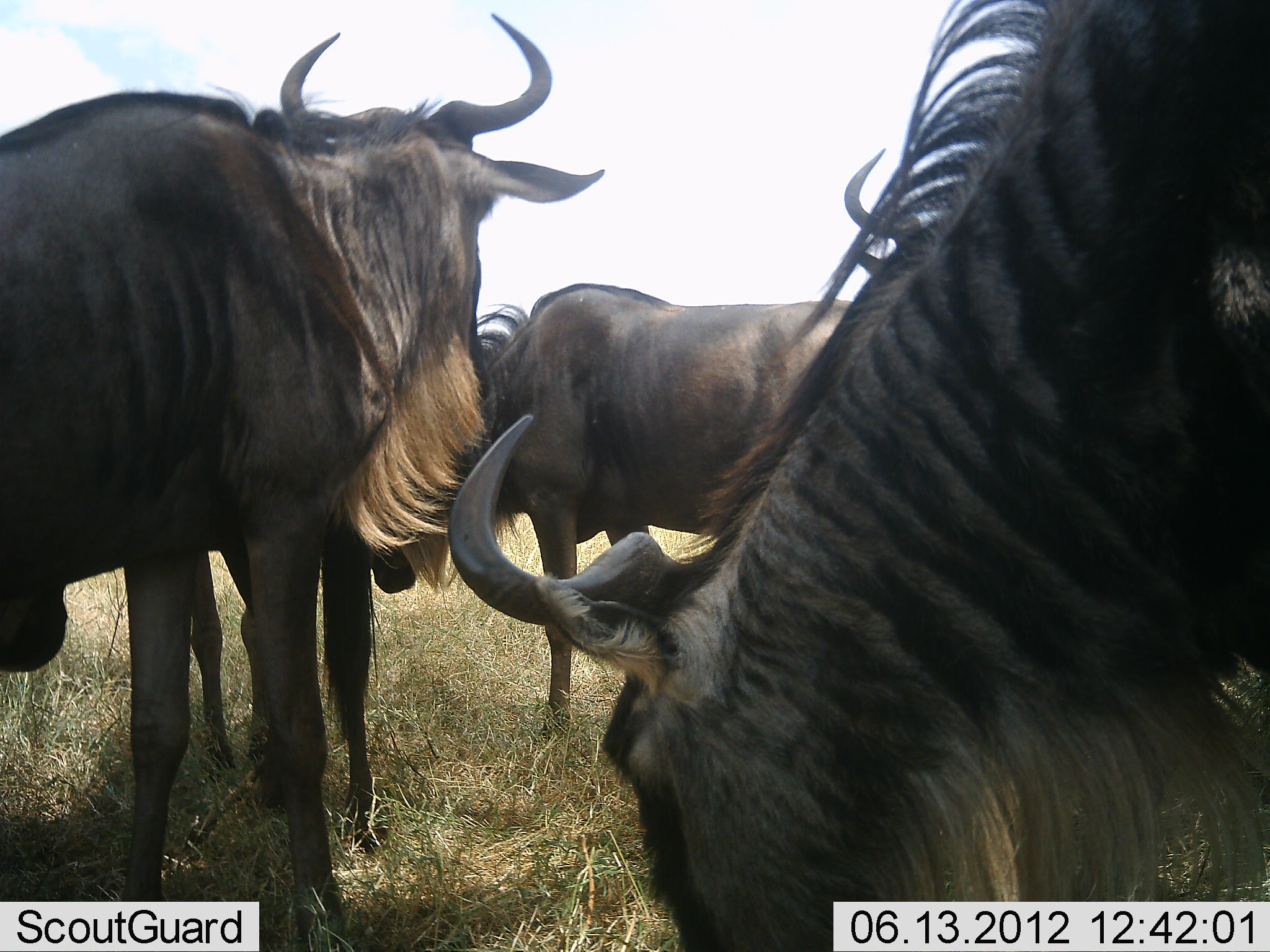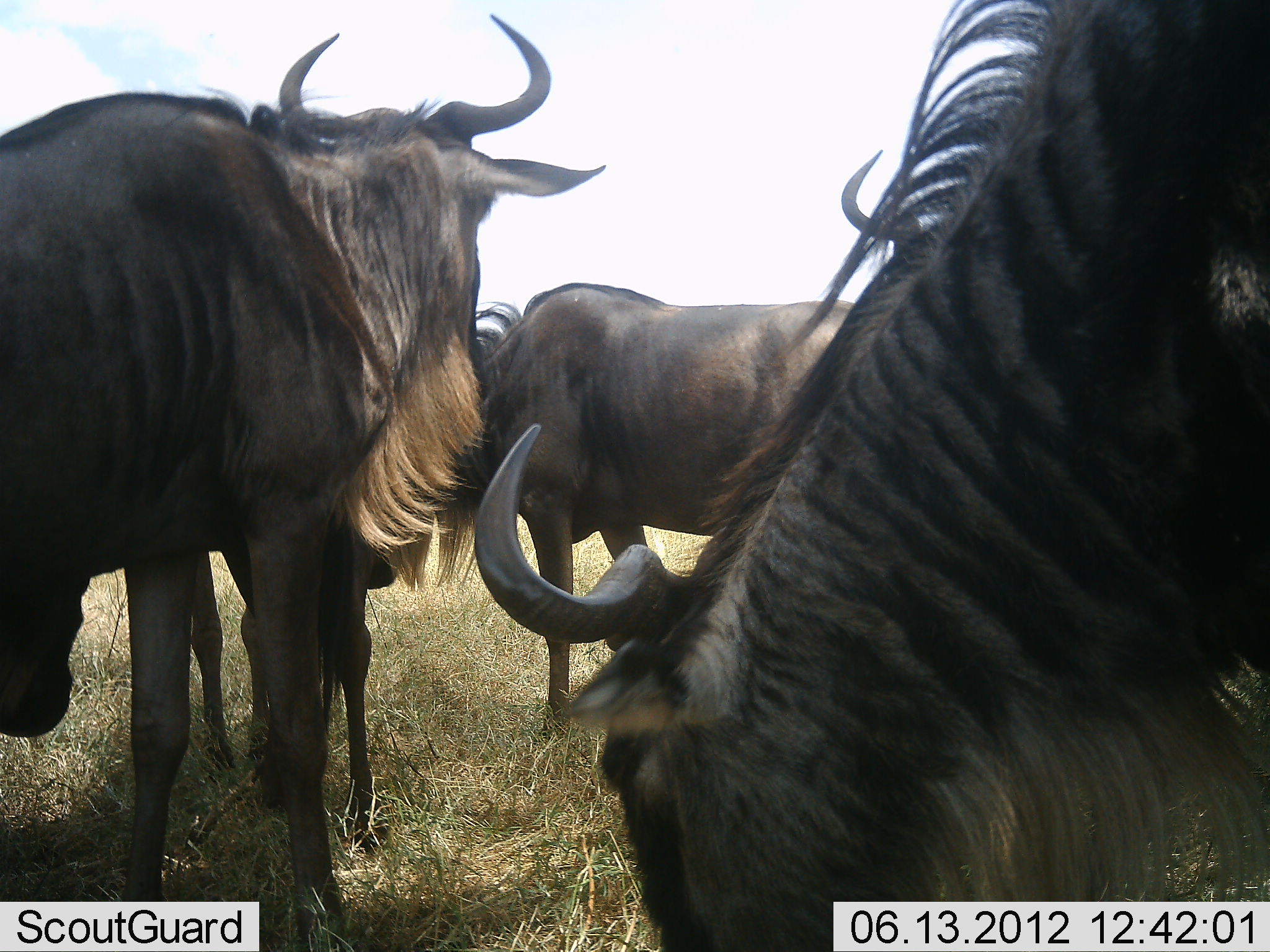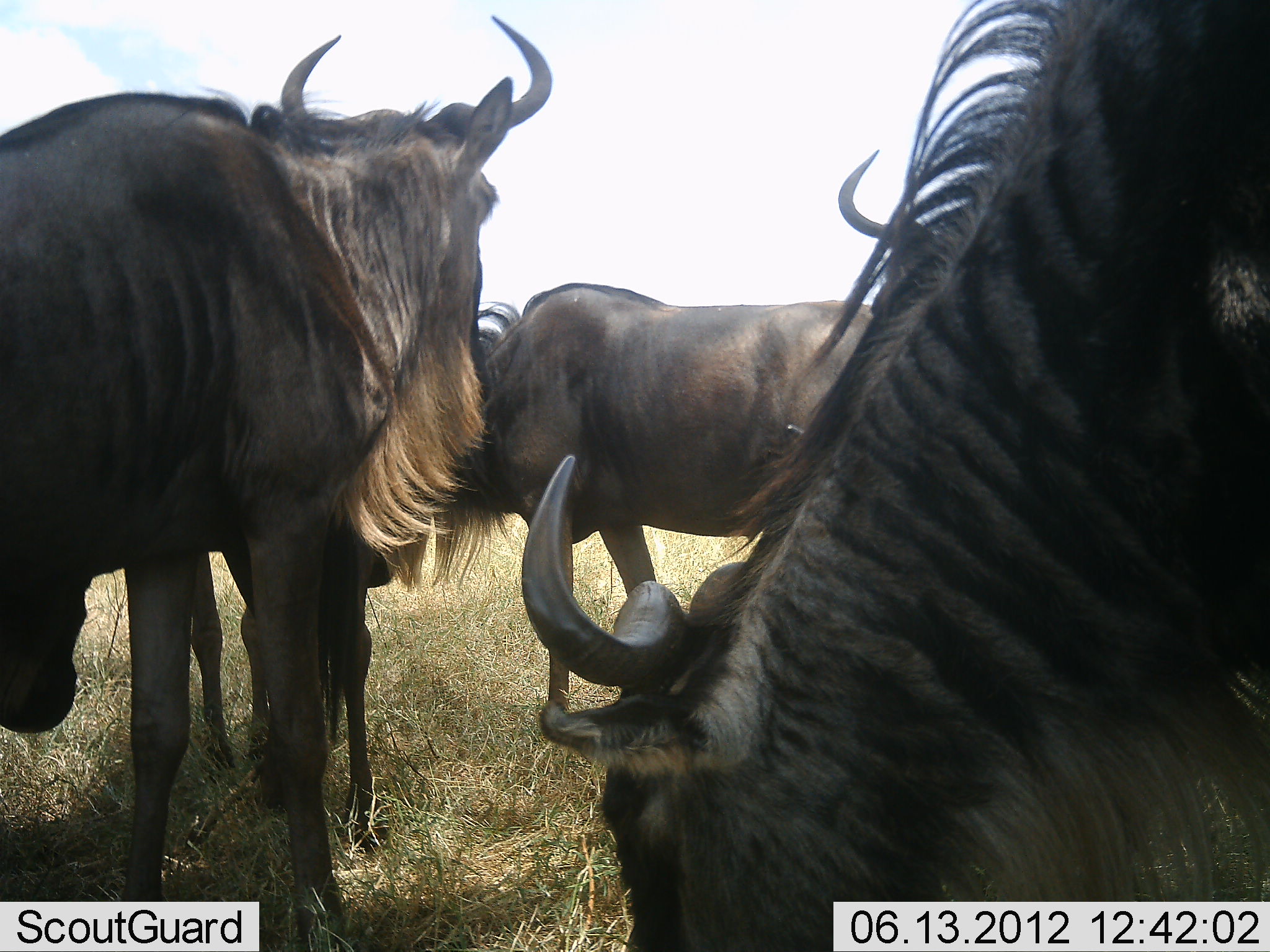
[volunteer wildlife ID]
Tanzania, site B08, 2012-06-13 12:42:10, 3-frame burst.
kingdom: Animalia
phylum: Chordata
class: Mammalia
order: Artiodactyla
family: Bovidae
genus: Connochaetes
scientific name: Connochaetes taurinus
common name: blue wildebeest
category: wildebeest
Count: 4.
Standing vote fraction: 80%.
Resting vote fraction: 10%.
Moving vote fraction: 0%.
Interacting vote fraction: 0%.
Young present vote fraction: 10%.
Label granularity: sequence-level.